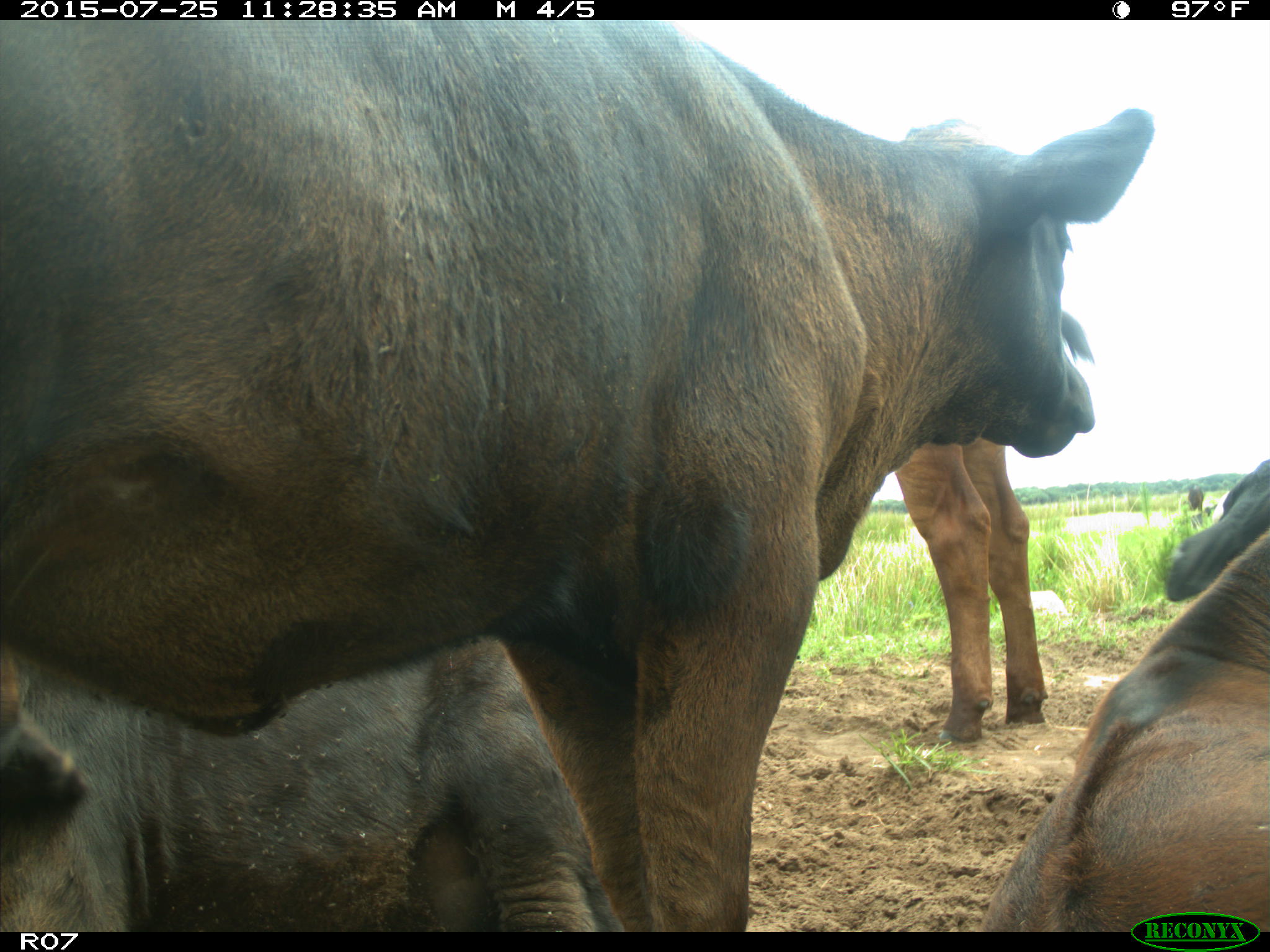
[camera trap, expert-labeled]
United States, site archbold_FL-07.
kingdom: Animalia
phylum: Chordata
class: Mammalia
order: Artiodactyla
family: Bovidae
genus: Bos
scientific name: Bos taurus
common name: domestic cow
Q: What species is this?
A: Bos taurus (domestic cow).